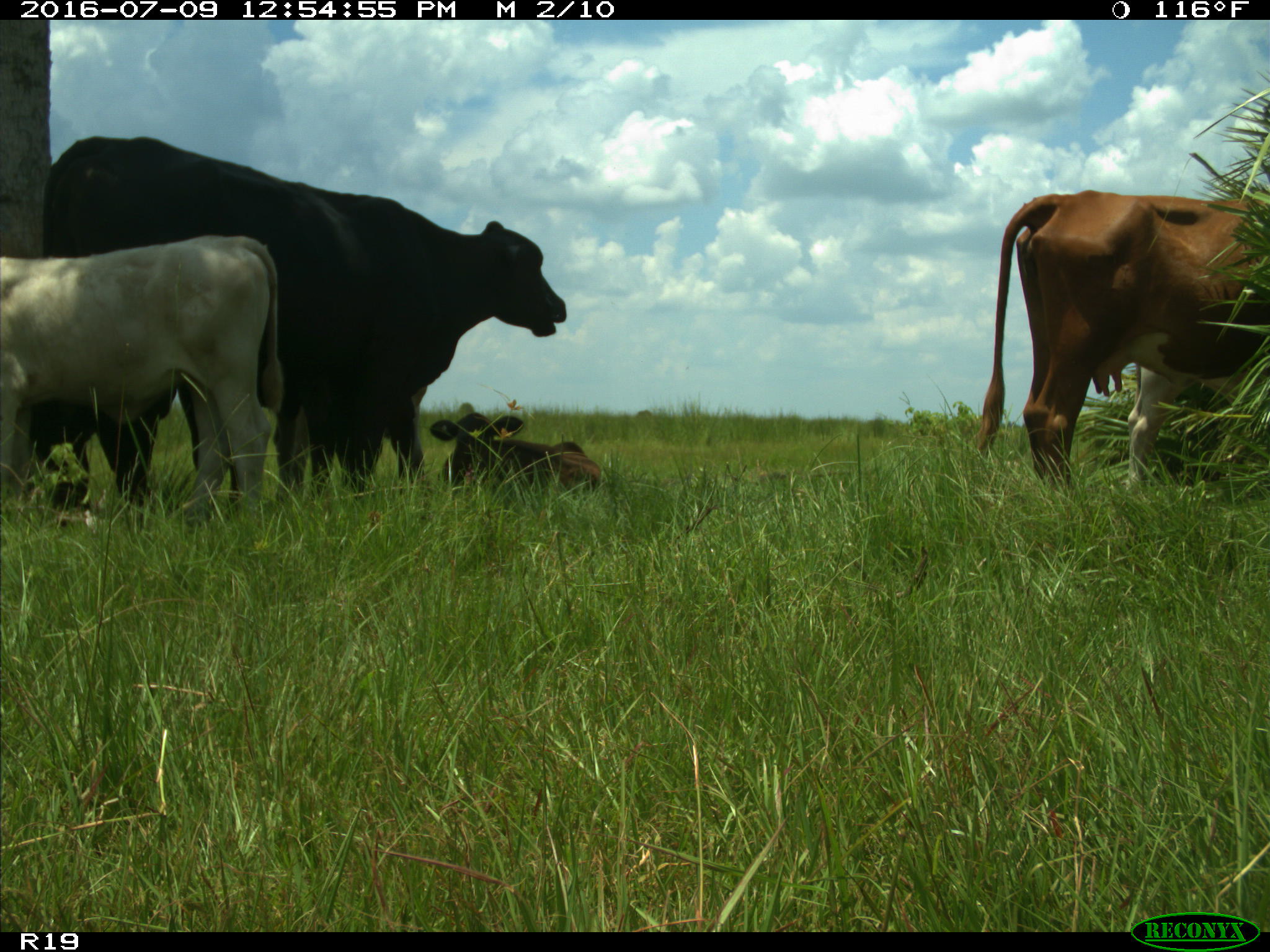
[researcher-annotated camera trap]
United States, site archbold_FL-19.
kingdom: Animalia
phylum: Chordata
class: Mammalia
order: Artiodactyla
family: Bovidae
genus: Bos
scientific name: Bos taurus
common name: domestic cow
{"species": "Bos taurus (domestic cow)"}